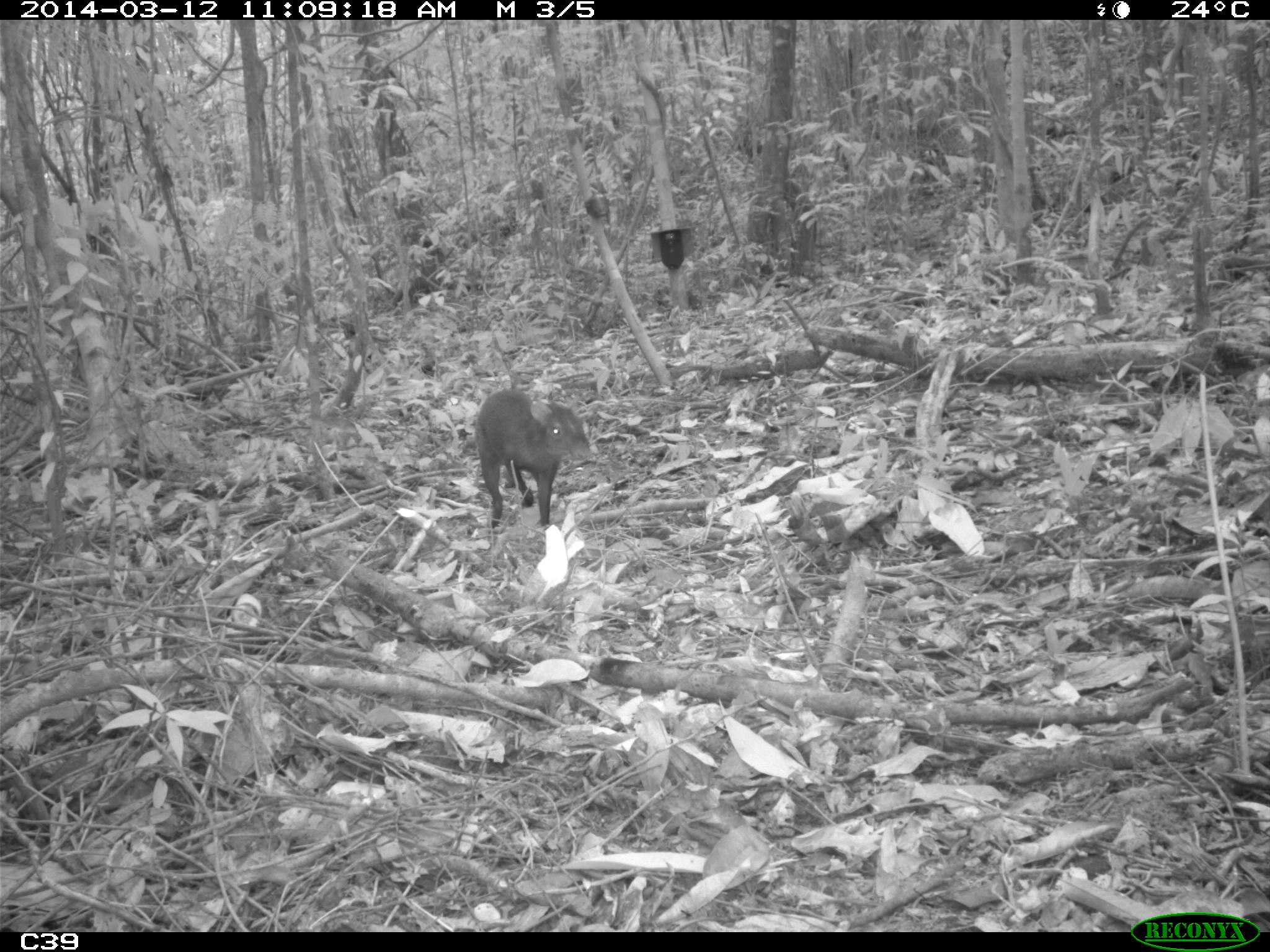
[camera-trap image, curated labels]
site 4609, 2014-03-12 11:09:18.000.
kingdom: Animalia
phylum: Chordata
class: Mammalia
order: Rodentia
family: Dasyproctidae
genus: Dasyprocta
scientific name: Dasyprocta leporina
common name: red-rumped agouti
Dasyprocta leporina (red-rumped agouti), count 1, age adult.